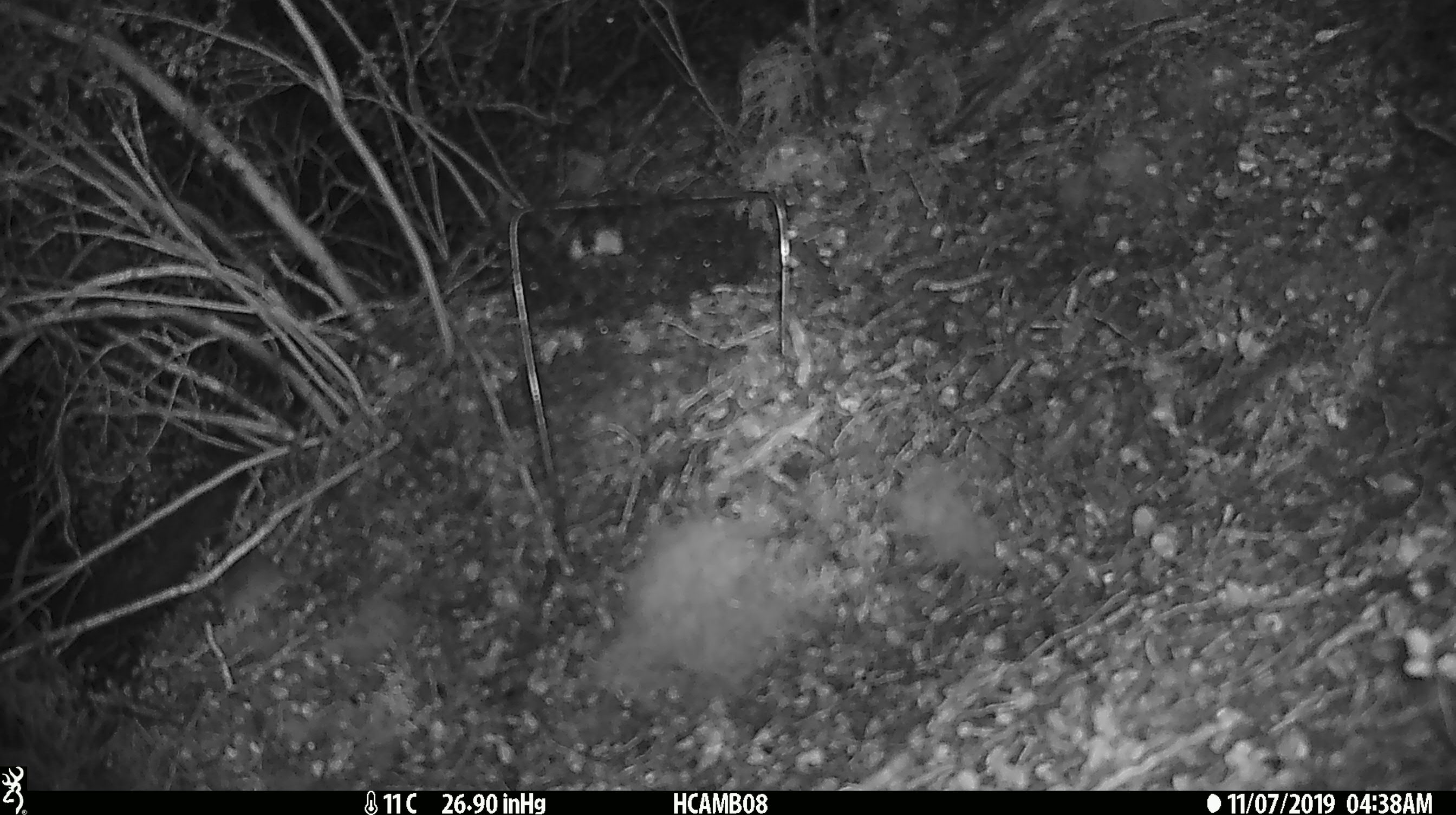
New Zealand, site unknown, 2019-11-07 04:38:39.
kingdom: Animalia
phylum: Chordata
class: Mammalia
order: Rodentia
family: Muridae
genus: Mus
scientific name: Mus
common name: mouse